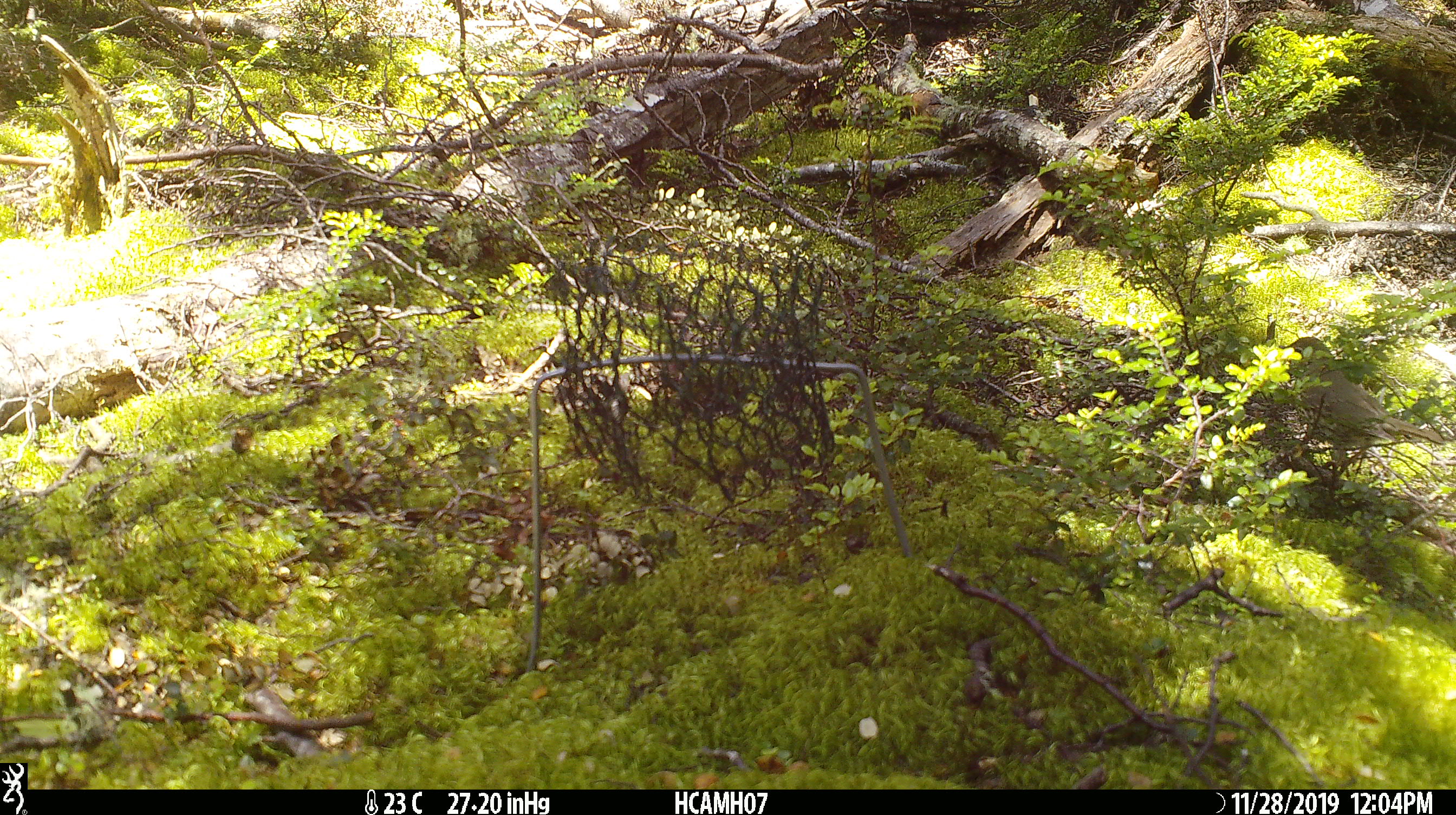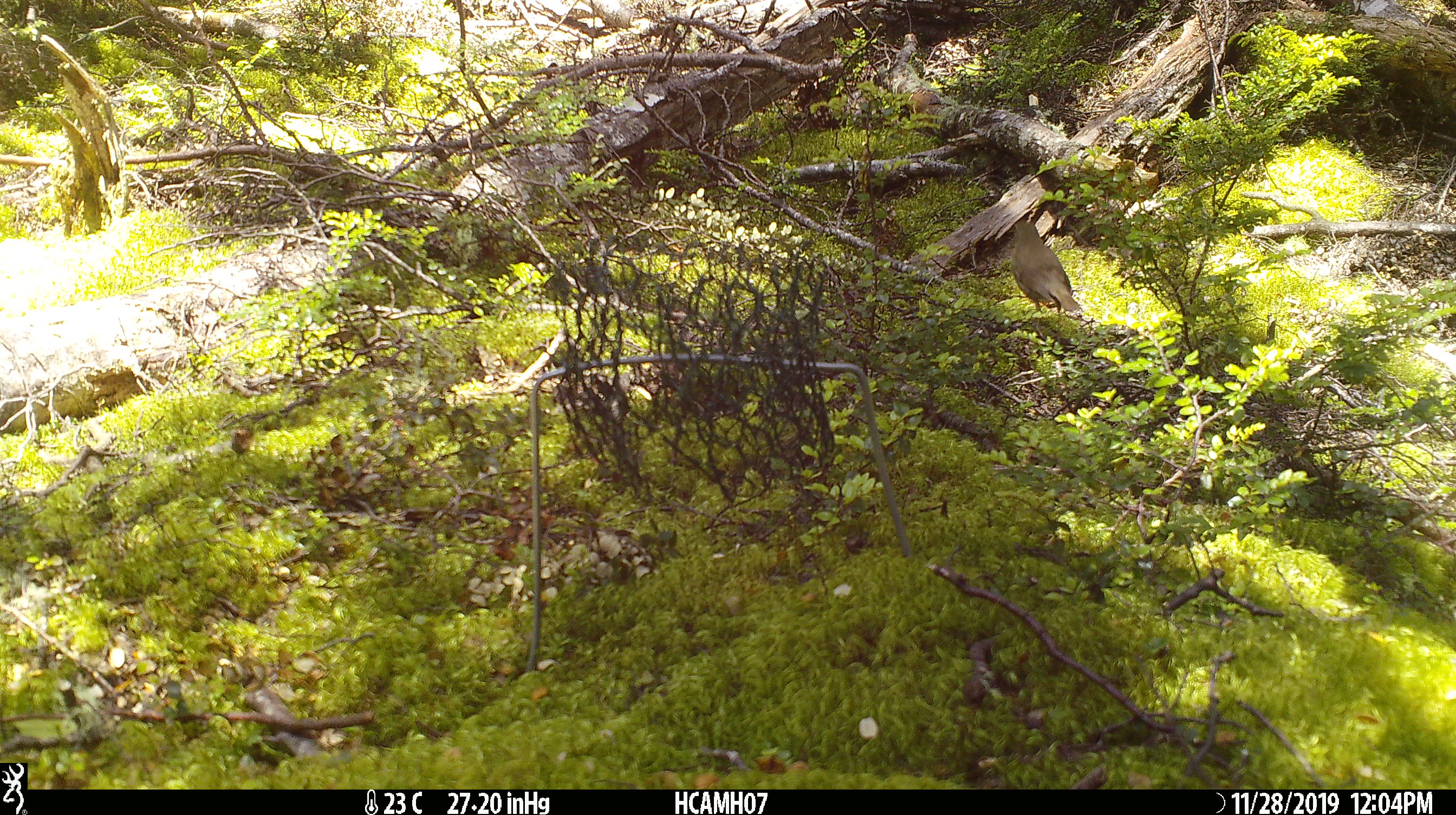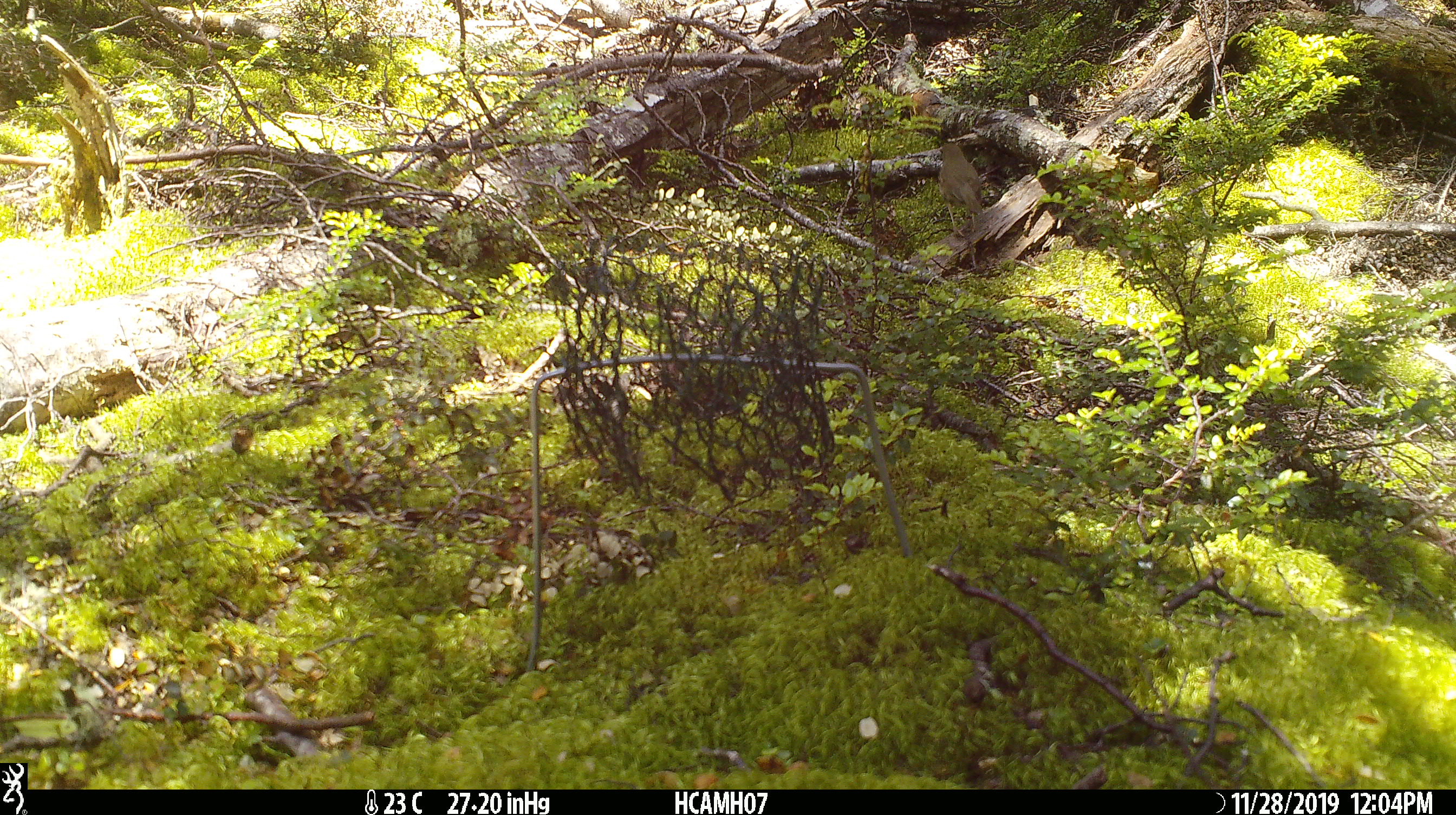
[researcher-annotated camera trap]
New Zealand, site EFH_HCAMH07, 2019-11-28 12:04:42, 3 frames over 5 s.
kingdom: Animalia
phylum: Chordata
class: Aves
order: Passeriformes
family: Turdidae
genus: Turdus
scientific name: Turdus philomelos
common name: song thrush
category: thrush